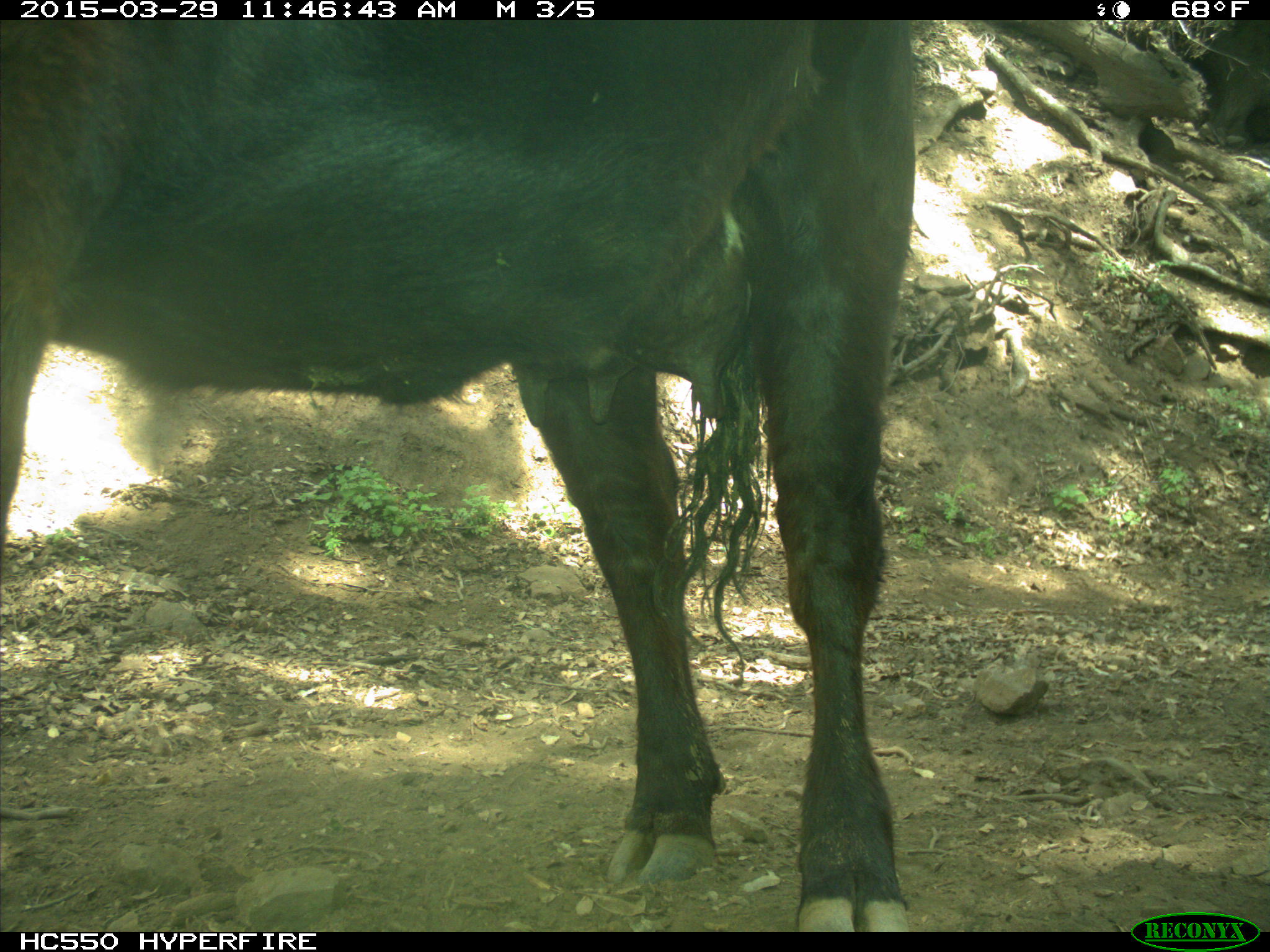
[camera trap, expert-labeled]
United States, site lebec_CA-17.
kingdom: Animalia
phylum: Chordata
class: Mammalia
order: Artiodactyla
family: Bovidae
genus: Bos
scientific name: Bos taurus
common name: domestic cow